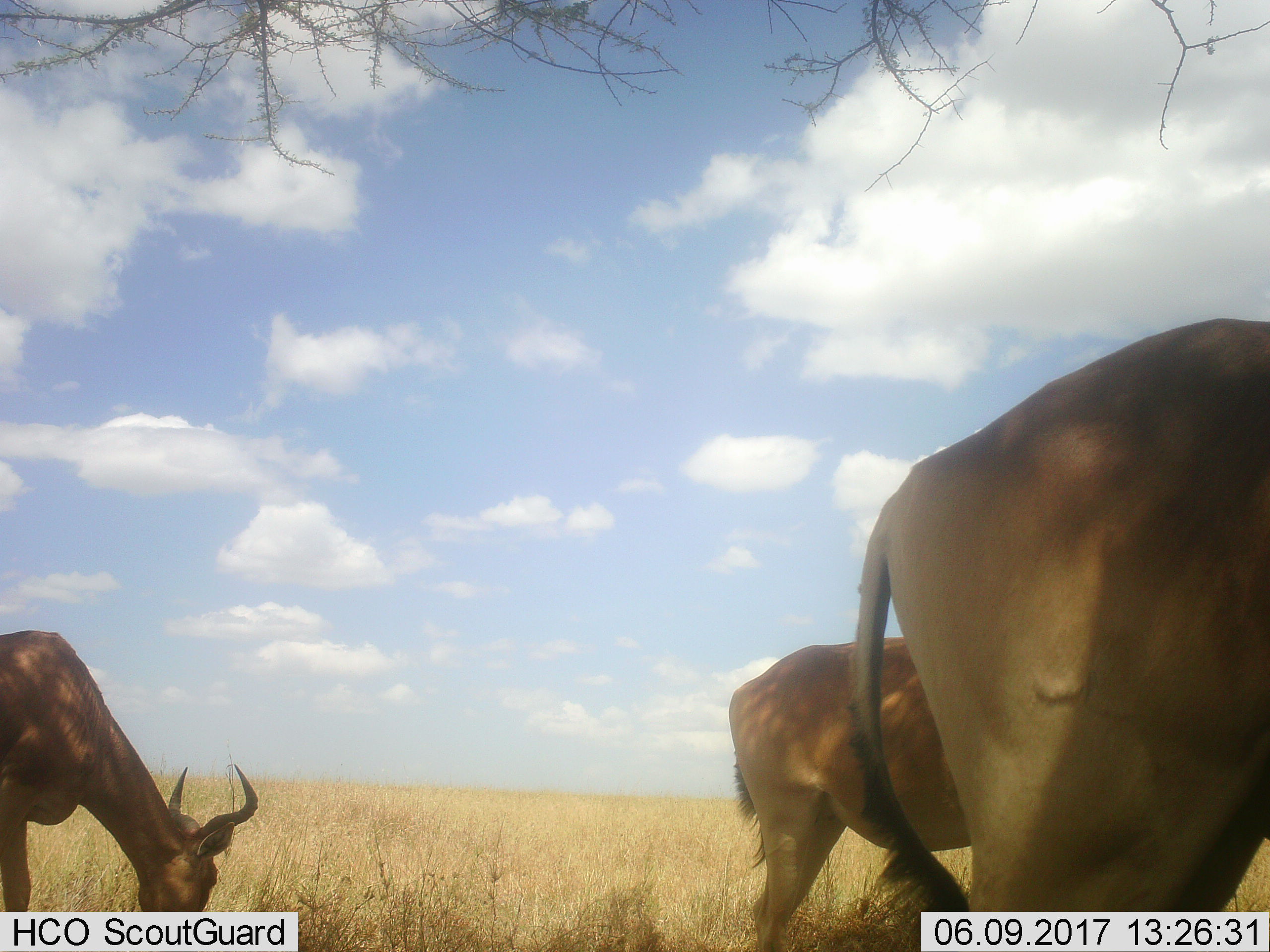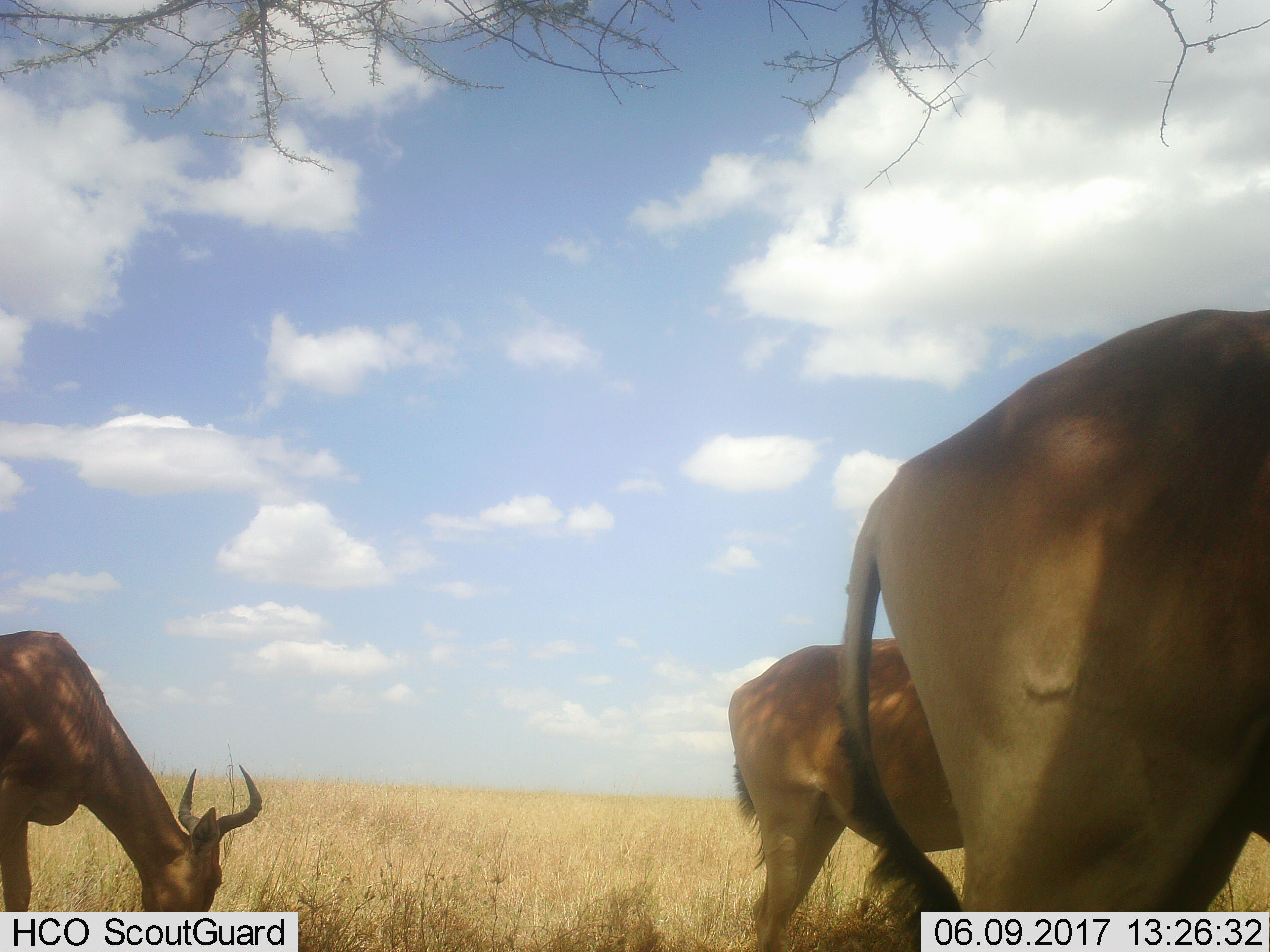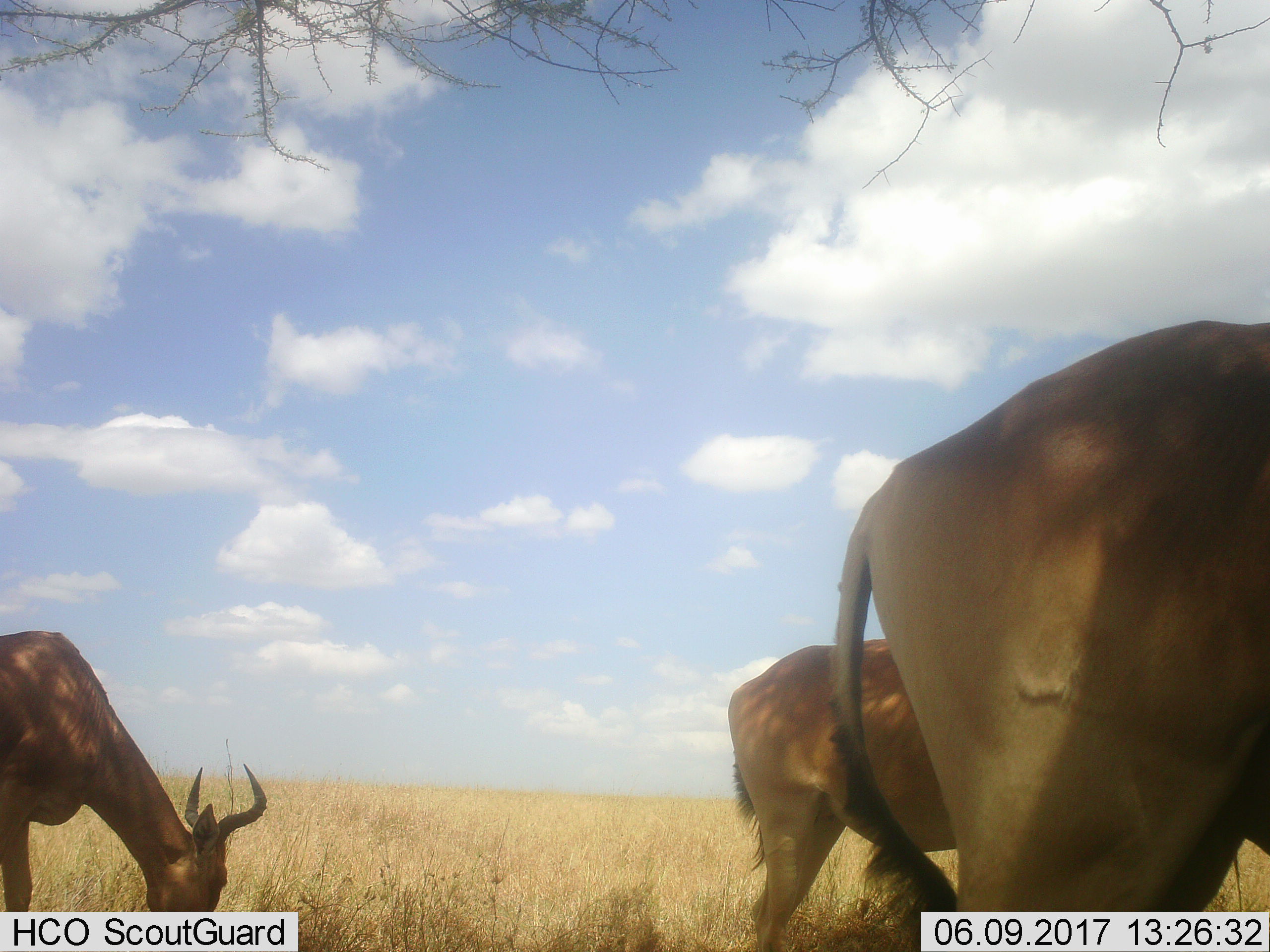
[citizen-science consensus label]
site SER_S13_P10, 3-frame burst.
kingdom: Animalia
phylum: Chordata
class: Mammalia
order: Artiodactyla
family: Bovidae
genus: Alcelaphus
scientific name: Alcelaphus buselaphus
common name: hartebeest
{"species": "hartebeest (Alcelaphus buselaphus)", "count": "3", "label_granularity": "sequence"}